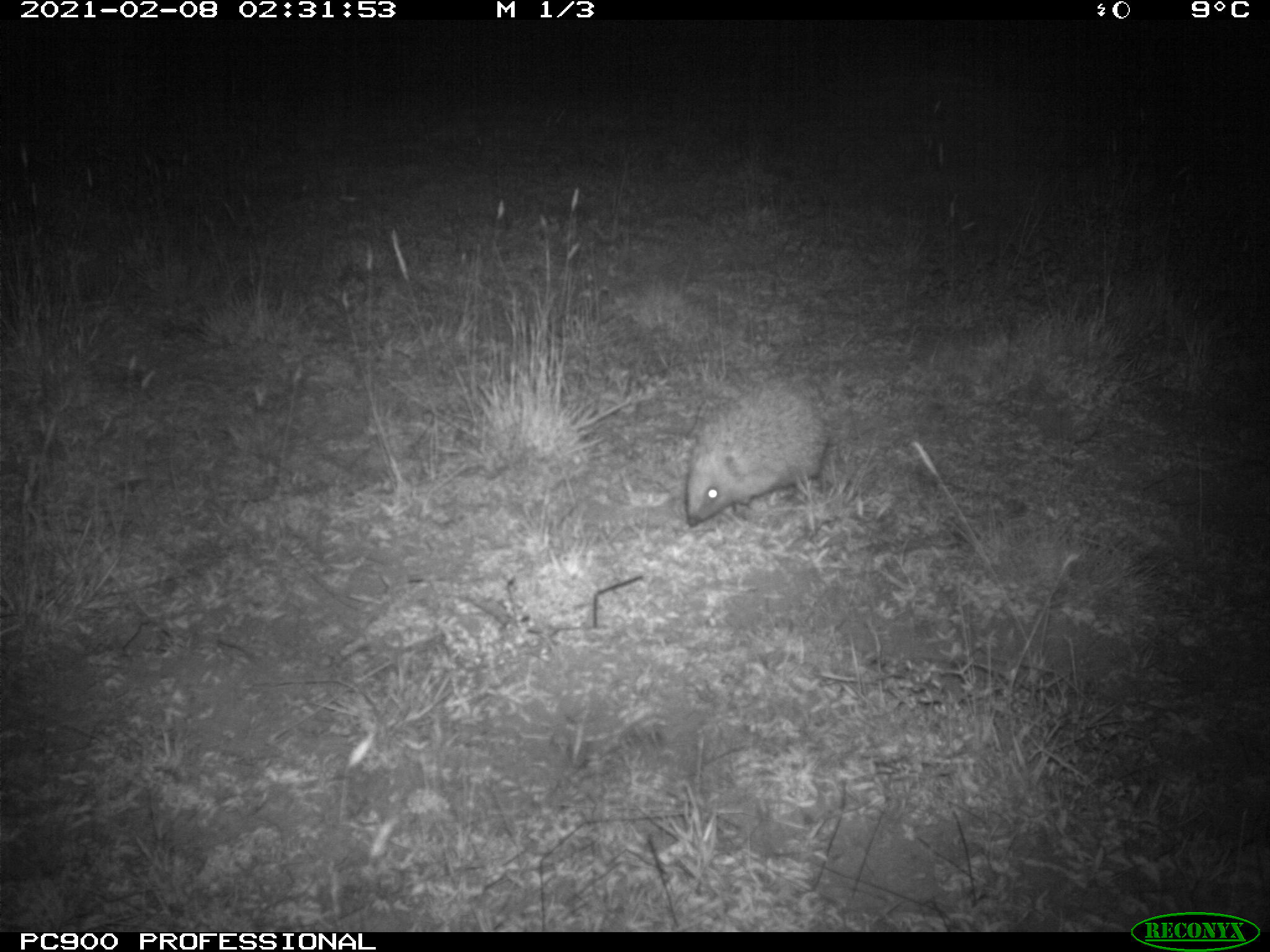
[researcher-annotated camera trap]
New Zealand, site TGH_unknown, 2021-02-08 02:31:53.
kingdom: Animalia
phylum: Chordata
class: Mammalia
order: Eulipotyphla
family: Erinaceidae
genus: Erinaceus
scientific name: Erinaceus europaeus europaeus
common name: european hedgehog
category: hedgehog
Hedgehog (european hedgehog) (Erinaceus europaeus europaeus).